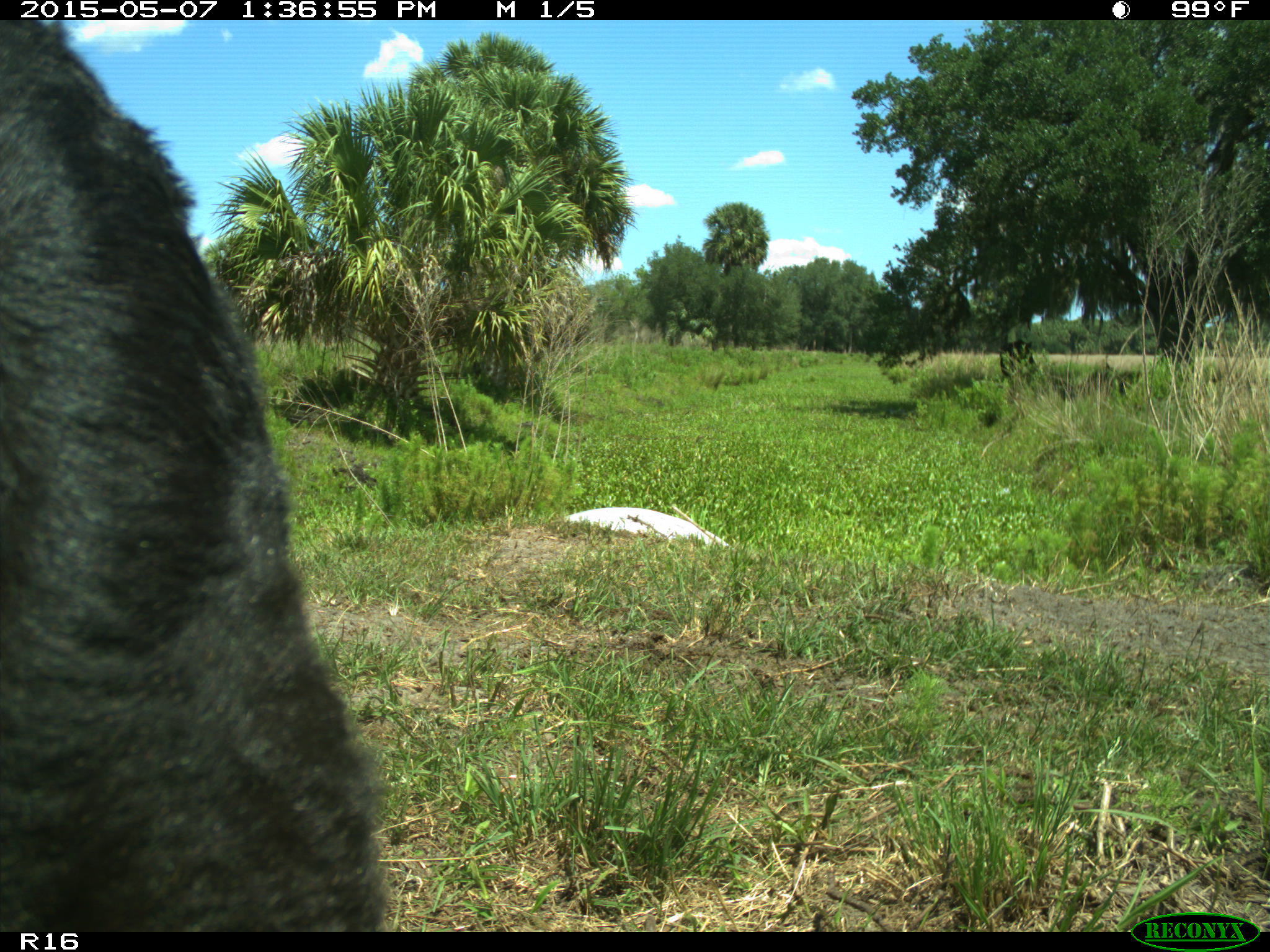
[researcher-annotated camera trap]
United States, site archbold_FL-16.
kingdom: Animalia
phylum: Chordata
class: Mammalia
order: Artiodactyla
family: Bovidae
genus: Bos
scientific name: Bos taurus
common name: domestic cow